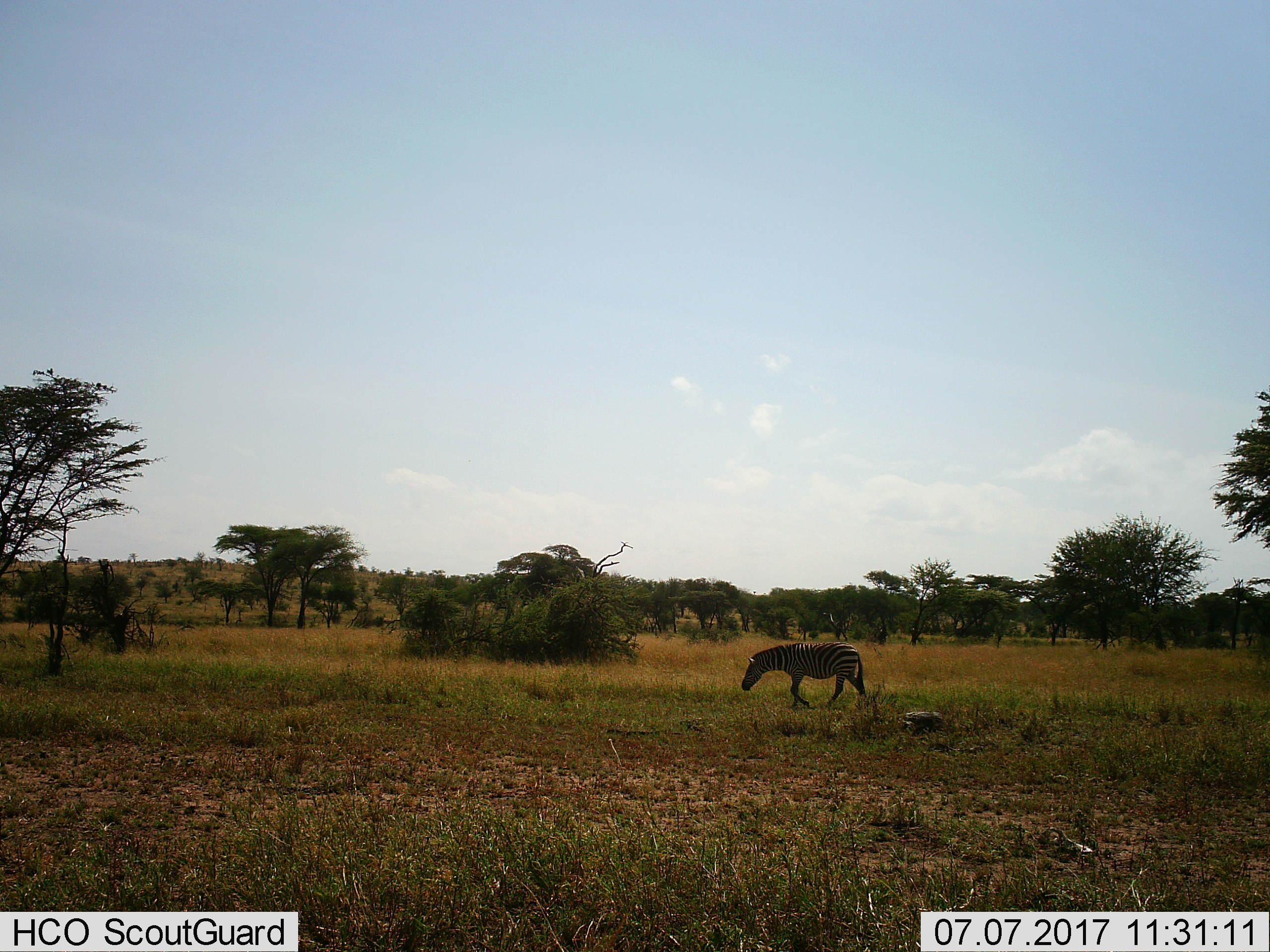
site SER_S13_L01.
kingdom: Animalia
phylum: Chordata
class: Mammalia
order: Perissodactyla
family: Equidae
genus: Equus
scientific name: Equus quagga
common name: plains zebra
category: zebraplains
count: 1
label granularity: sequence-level